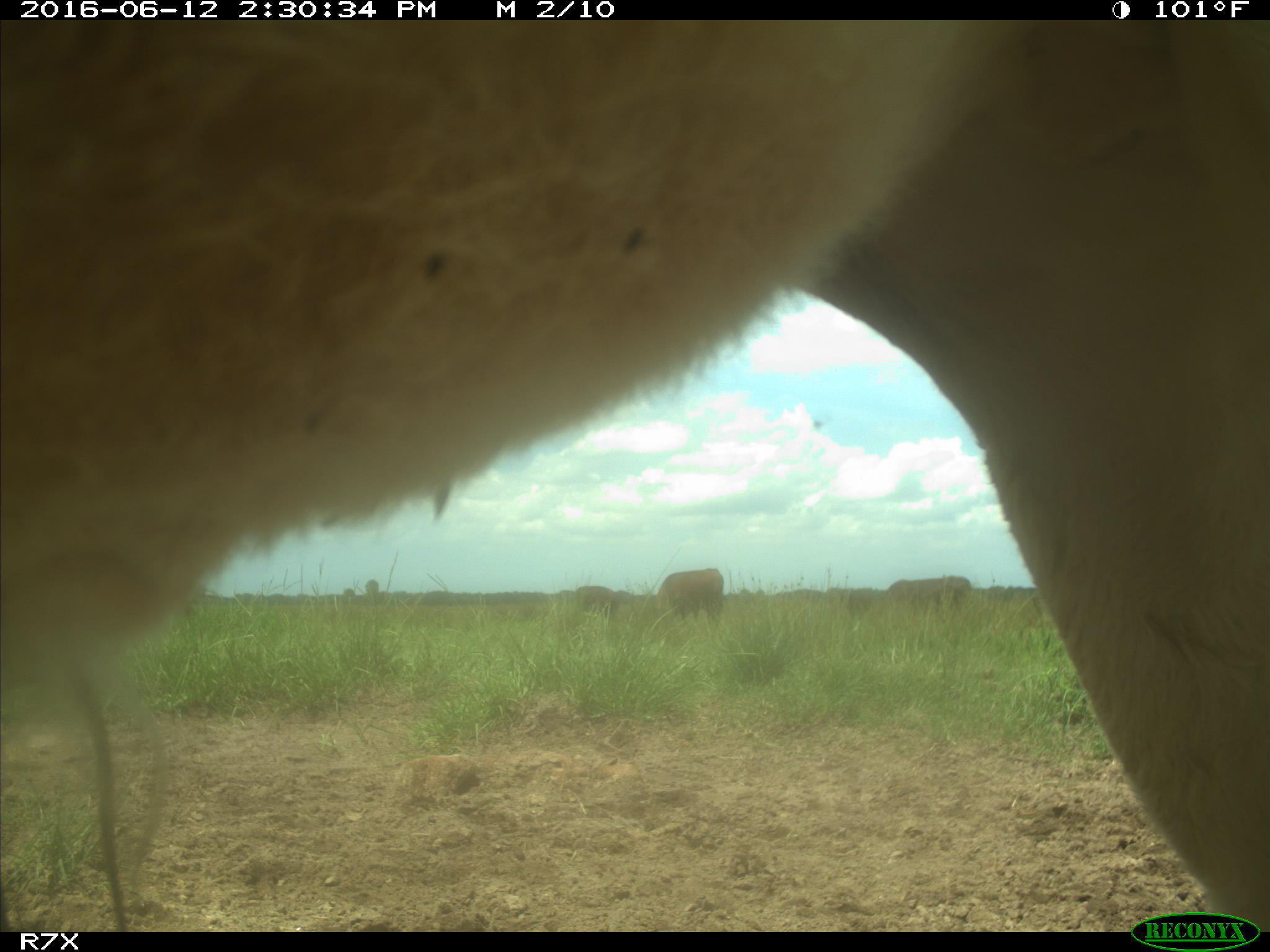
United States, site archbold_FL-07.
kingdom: Animalia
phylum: Chordata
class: Mammalia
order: Artiodactyla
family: Bovidae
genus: Bos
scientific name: Bos taurus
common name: domestic cow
Bos taurus (domestic cow).